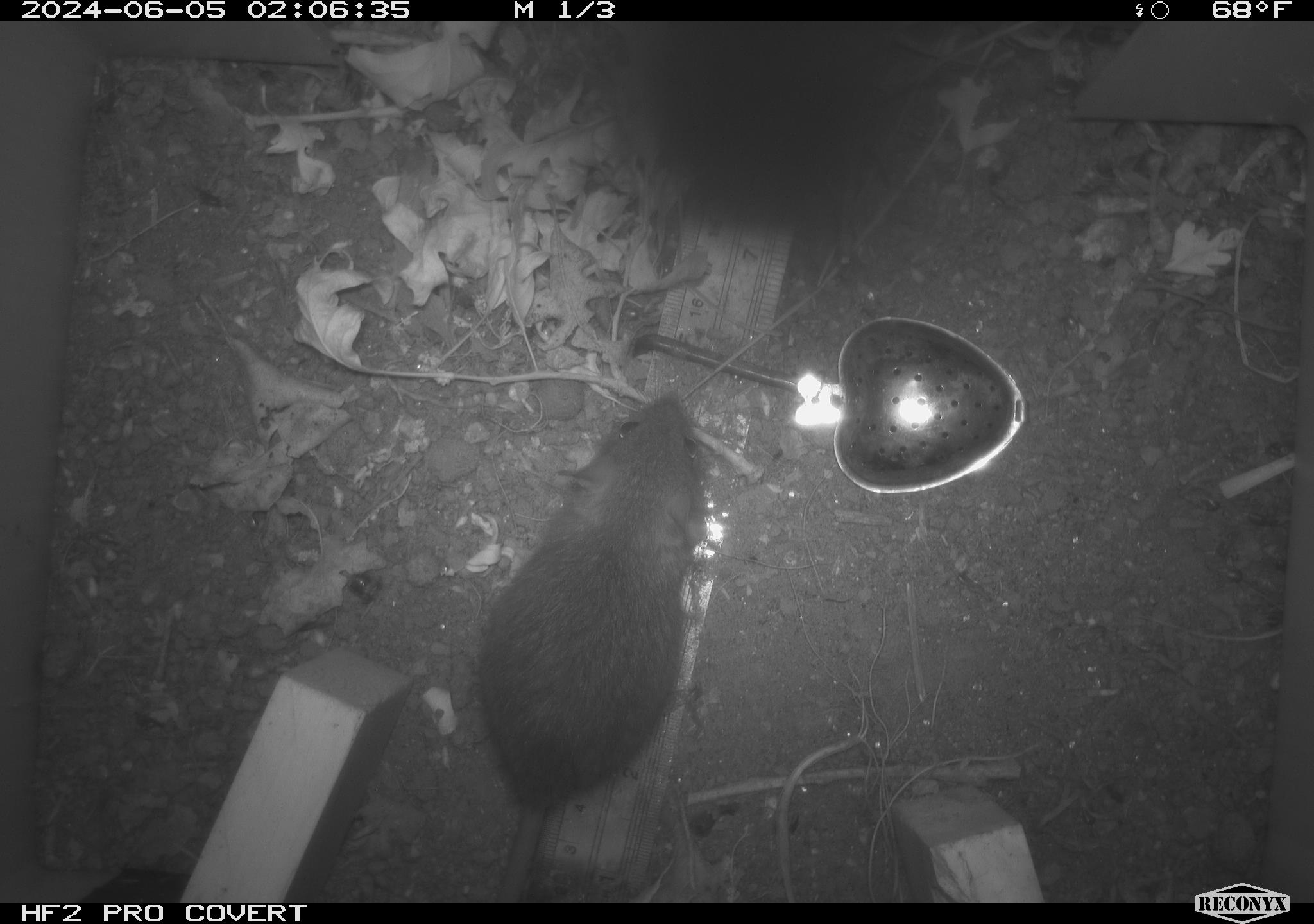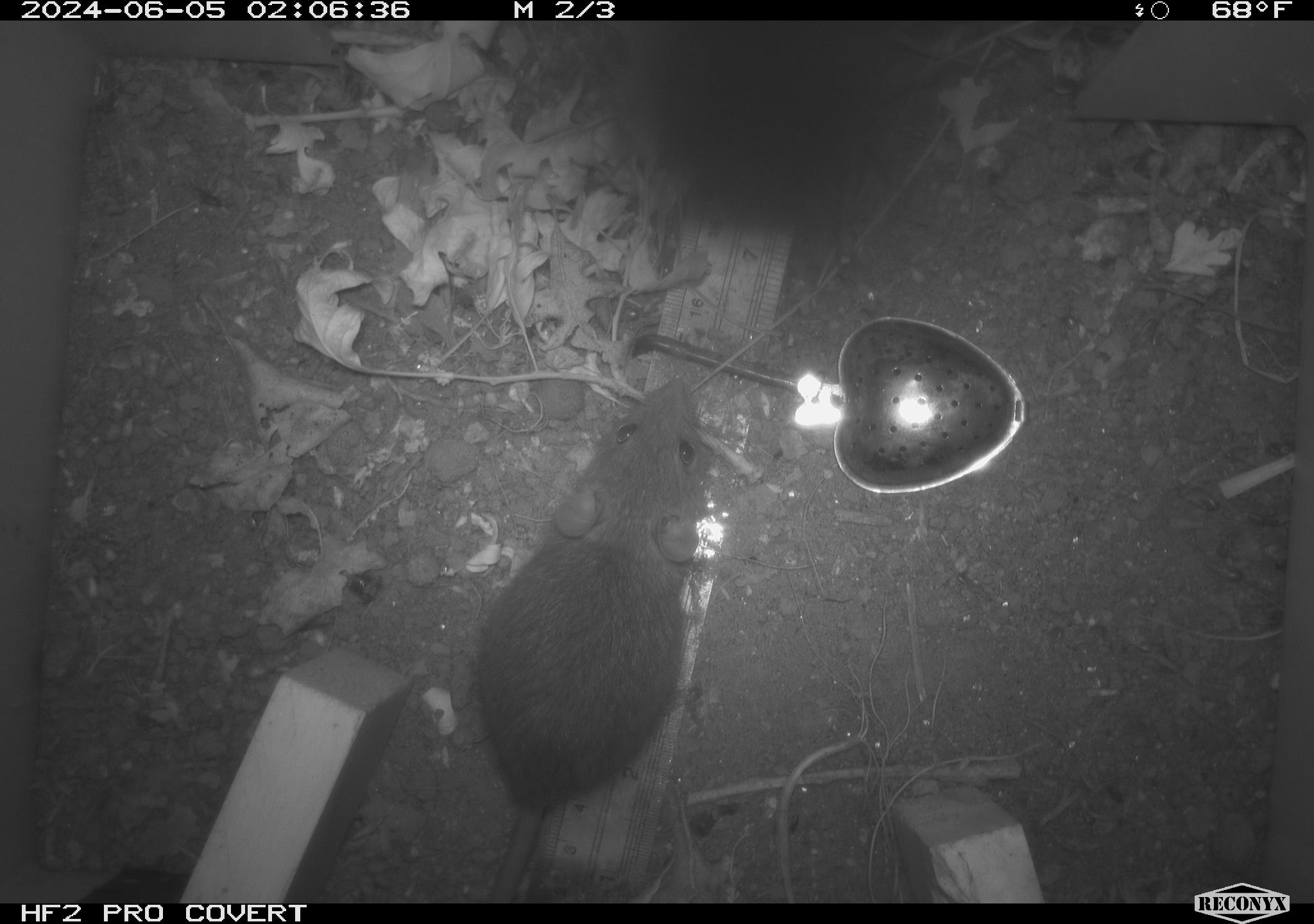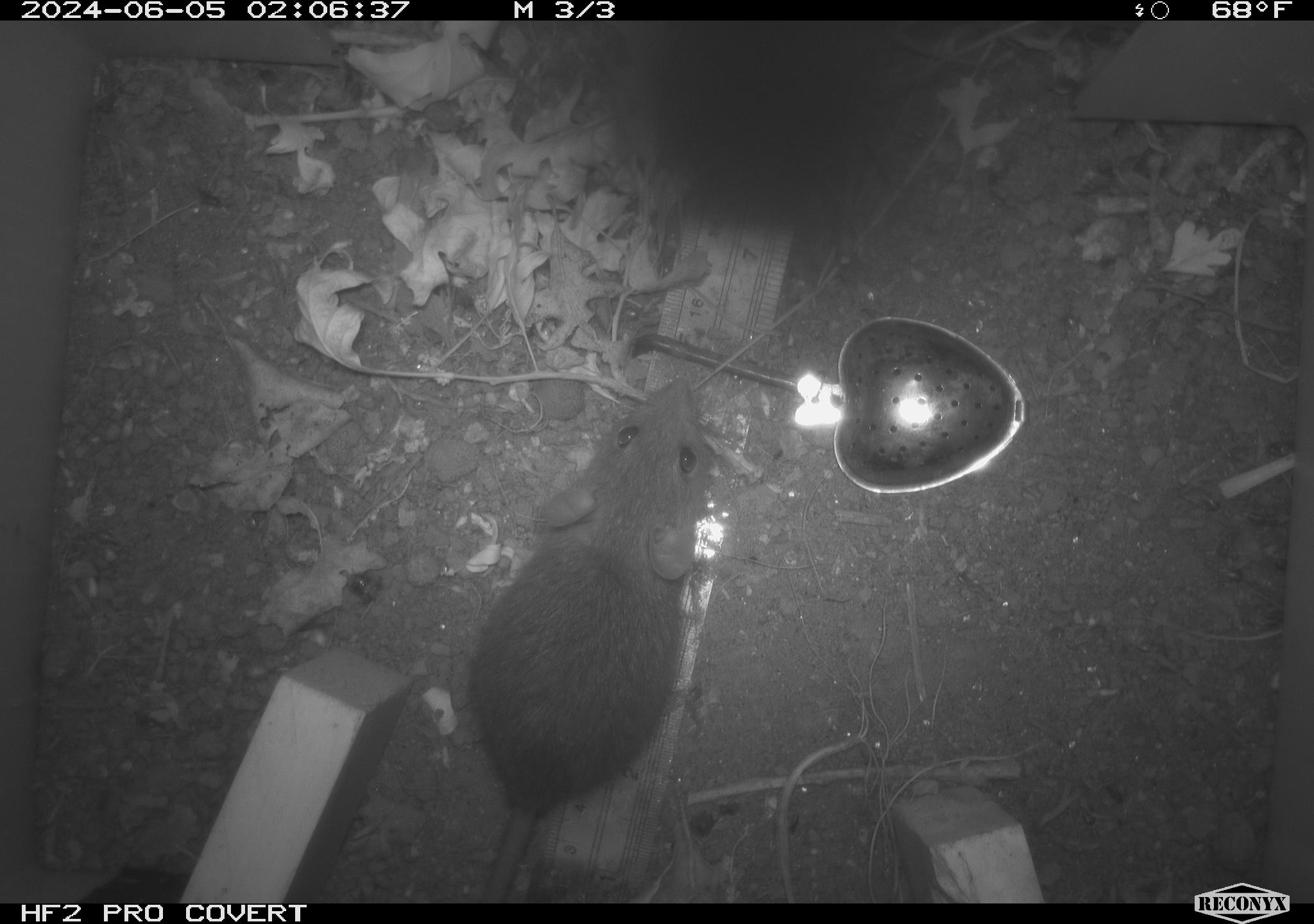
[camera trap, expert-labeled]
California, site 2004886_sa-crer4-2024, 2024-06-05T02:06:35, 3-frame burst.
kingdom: Animalia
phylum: Chordata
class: Mammalia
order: Rodentia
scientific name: Rodentia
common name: mouse species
Mouse species (Rodentia).